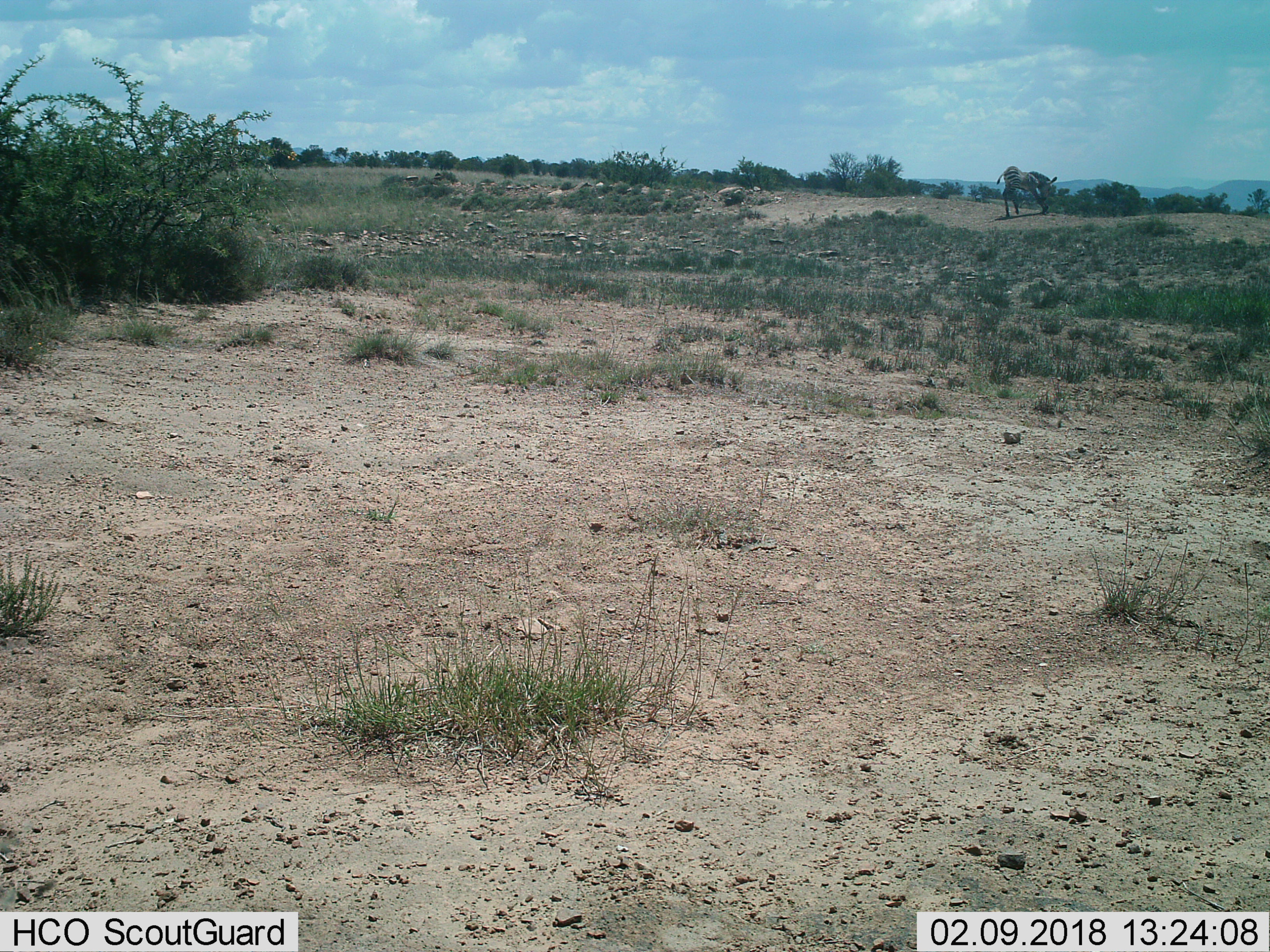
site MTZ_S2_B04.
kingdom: Animalia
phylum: Chordata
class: Mammalia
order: Perissodactyla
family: Equidae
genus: Equus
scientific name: Equus zebra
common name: mountain zebra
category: zebramountain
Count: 1.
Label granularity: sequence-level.